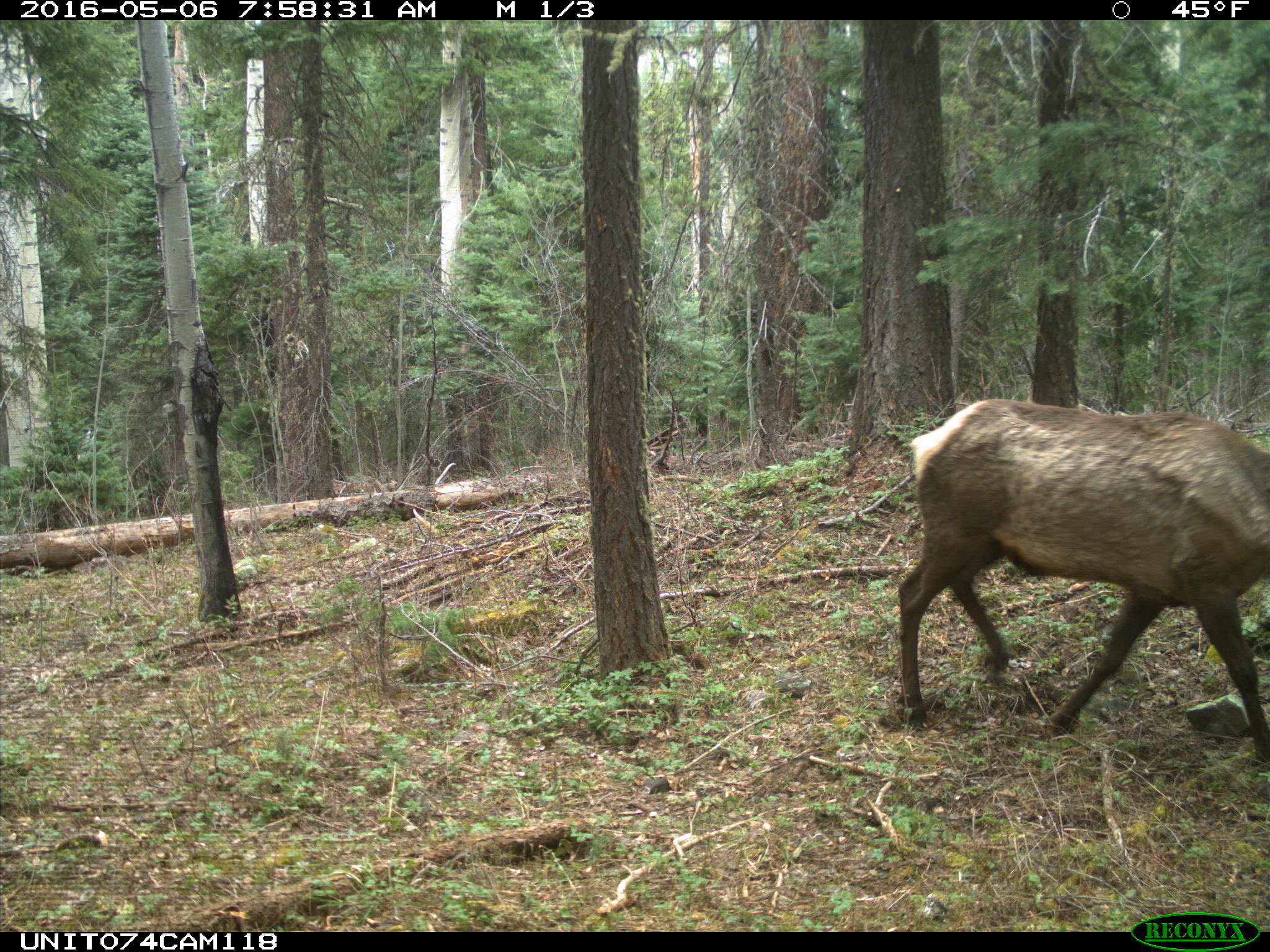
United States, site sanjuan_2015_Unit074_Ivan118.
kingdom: Animalia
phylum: Chordata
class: Mammalia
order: Artiodactyla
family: Cervidae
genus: Cervus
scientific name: Cervus elaphus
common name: red deer